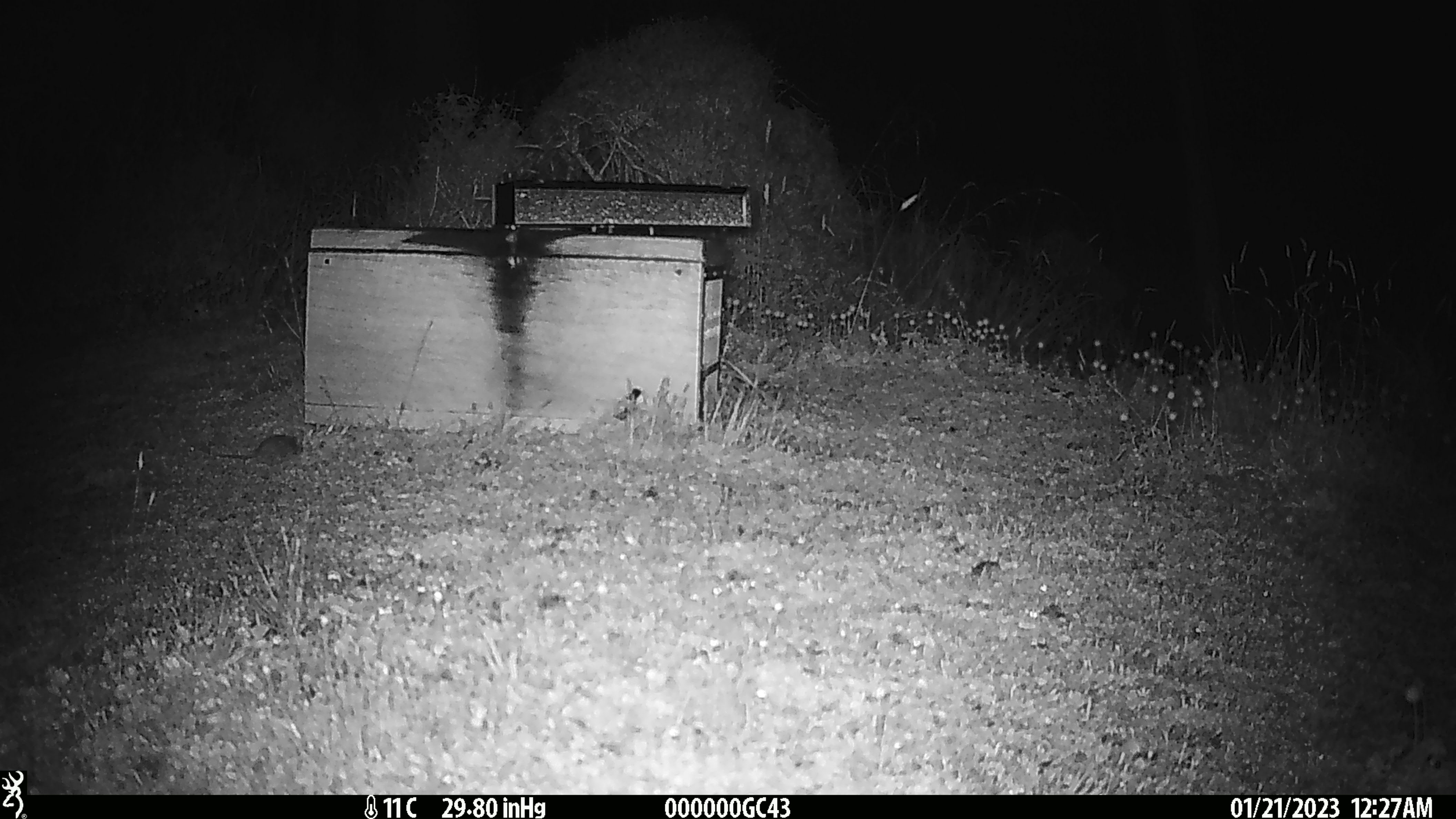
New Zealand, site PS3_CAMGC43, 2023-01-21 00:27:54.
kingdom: Animalia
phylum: Chordata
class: Mammalia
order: Rodentia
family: Muridae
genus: Mus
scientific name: Mus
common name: mouse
Mouse (Mus).